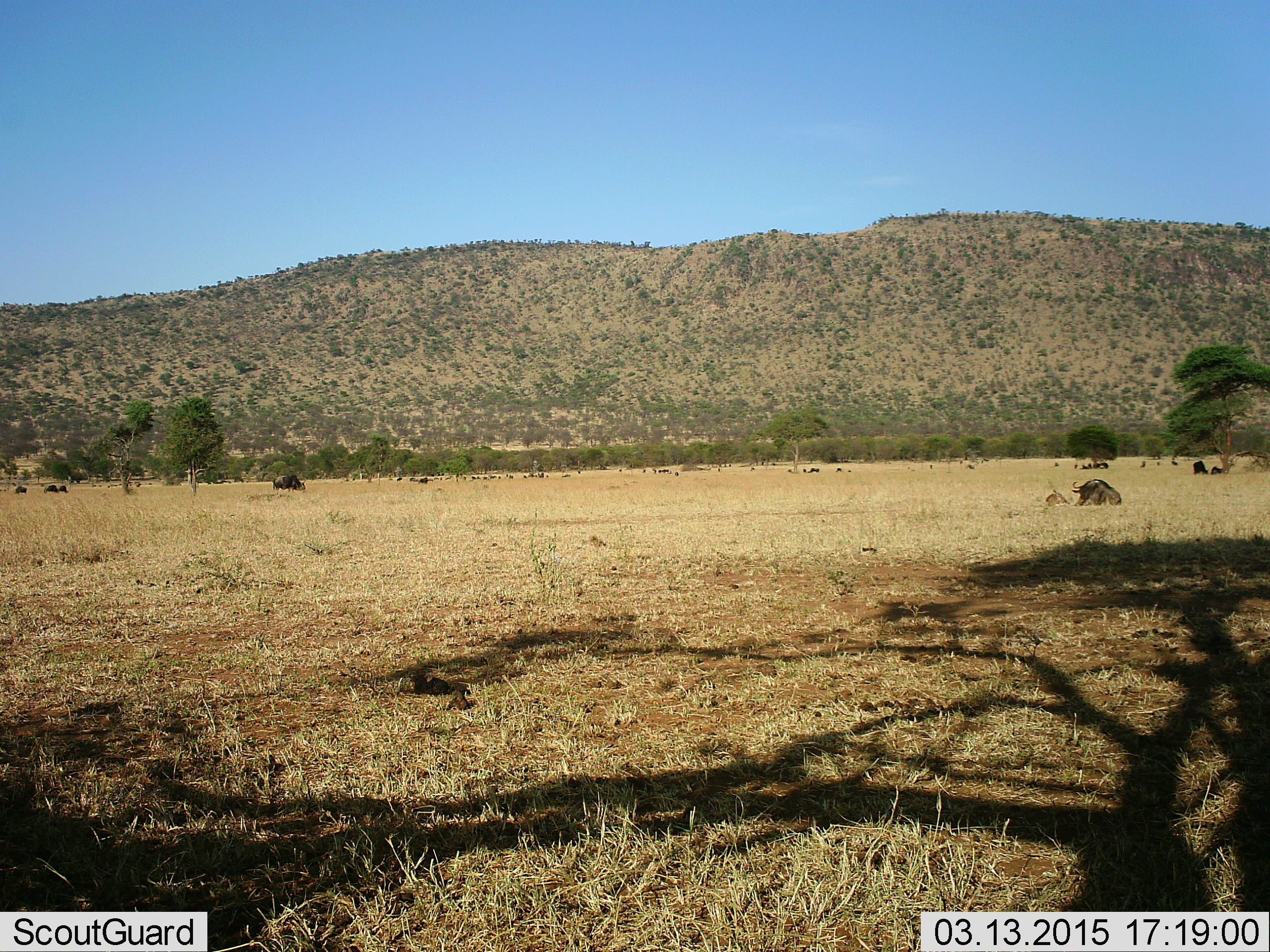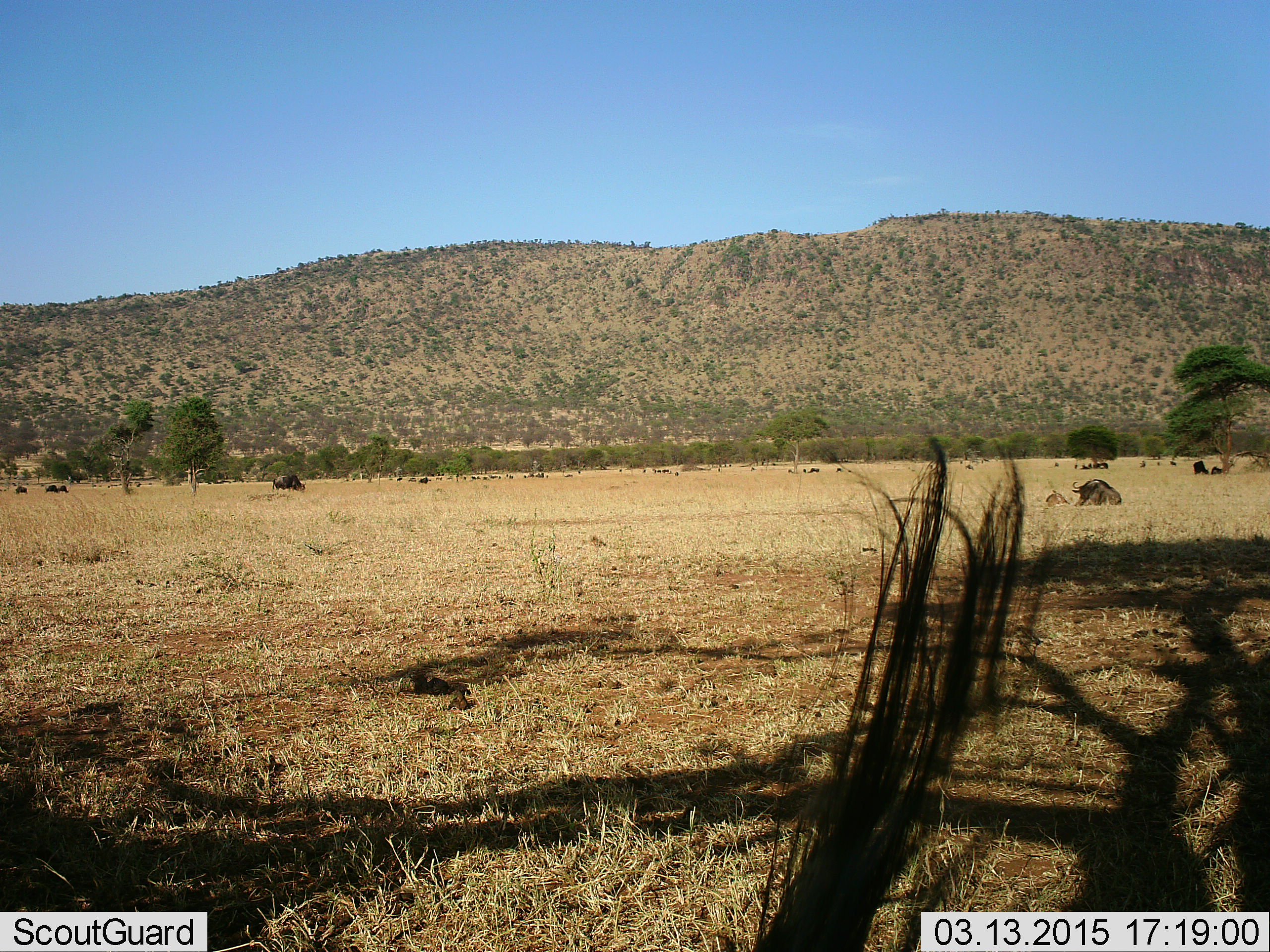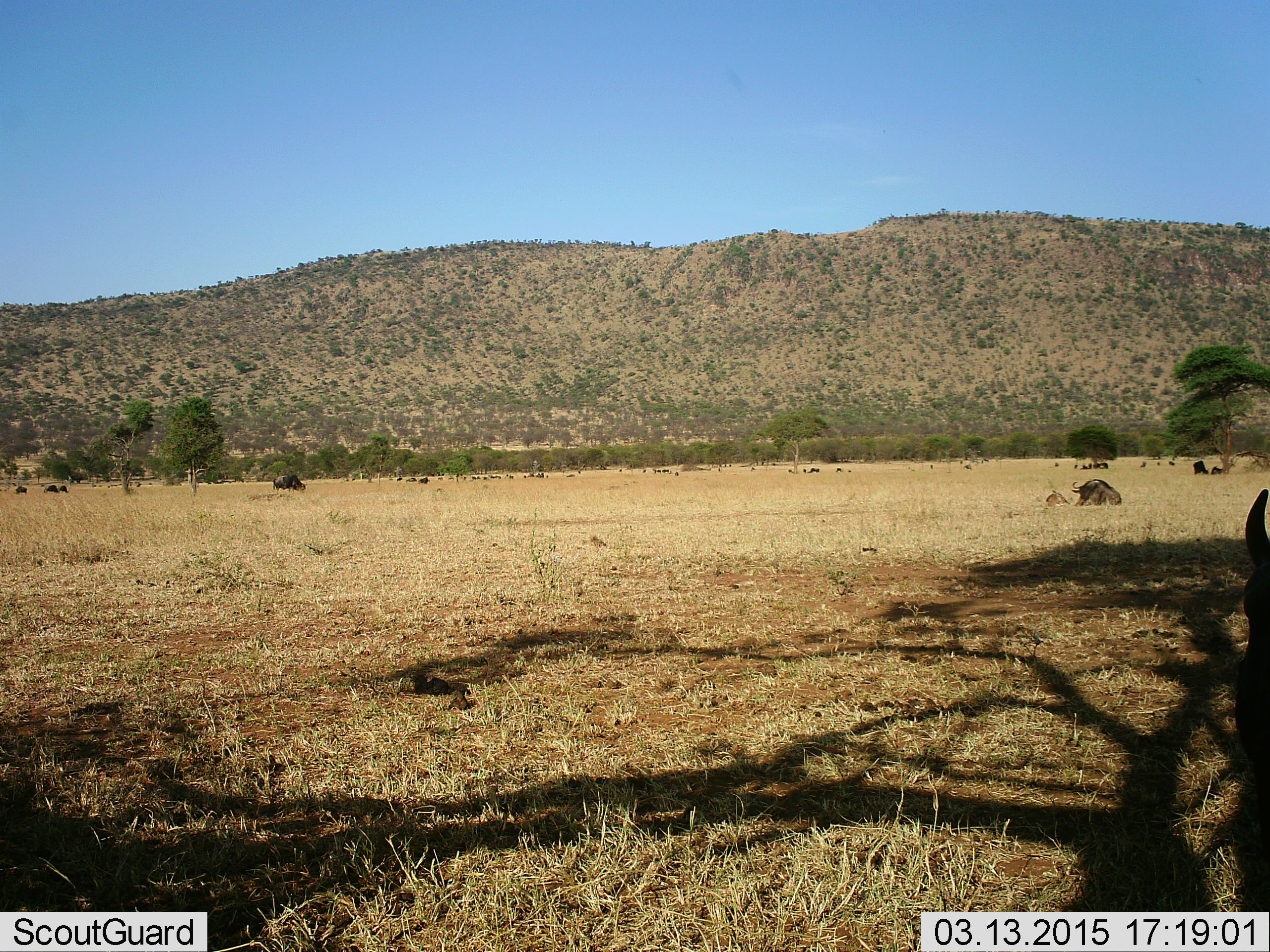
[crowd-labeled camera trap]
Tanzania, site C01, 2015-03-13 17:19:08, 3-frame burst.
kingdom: Animalia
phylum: Chordata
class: Mammalia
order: Artiodactyla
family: Bovidae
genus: Connochaetes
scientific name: Connochaetes taurinus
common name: blue wildebeest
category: wildebeest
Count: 11-50.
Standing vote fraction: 60%.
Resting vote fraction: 90%.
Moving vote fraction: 20%.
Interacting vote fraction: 0%.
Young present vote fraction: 10%.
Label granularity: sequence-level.